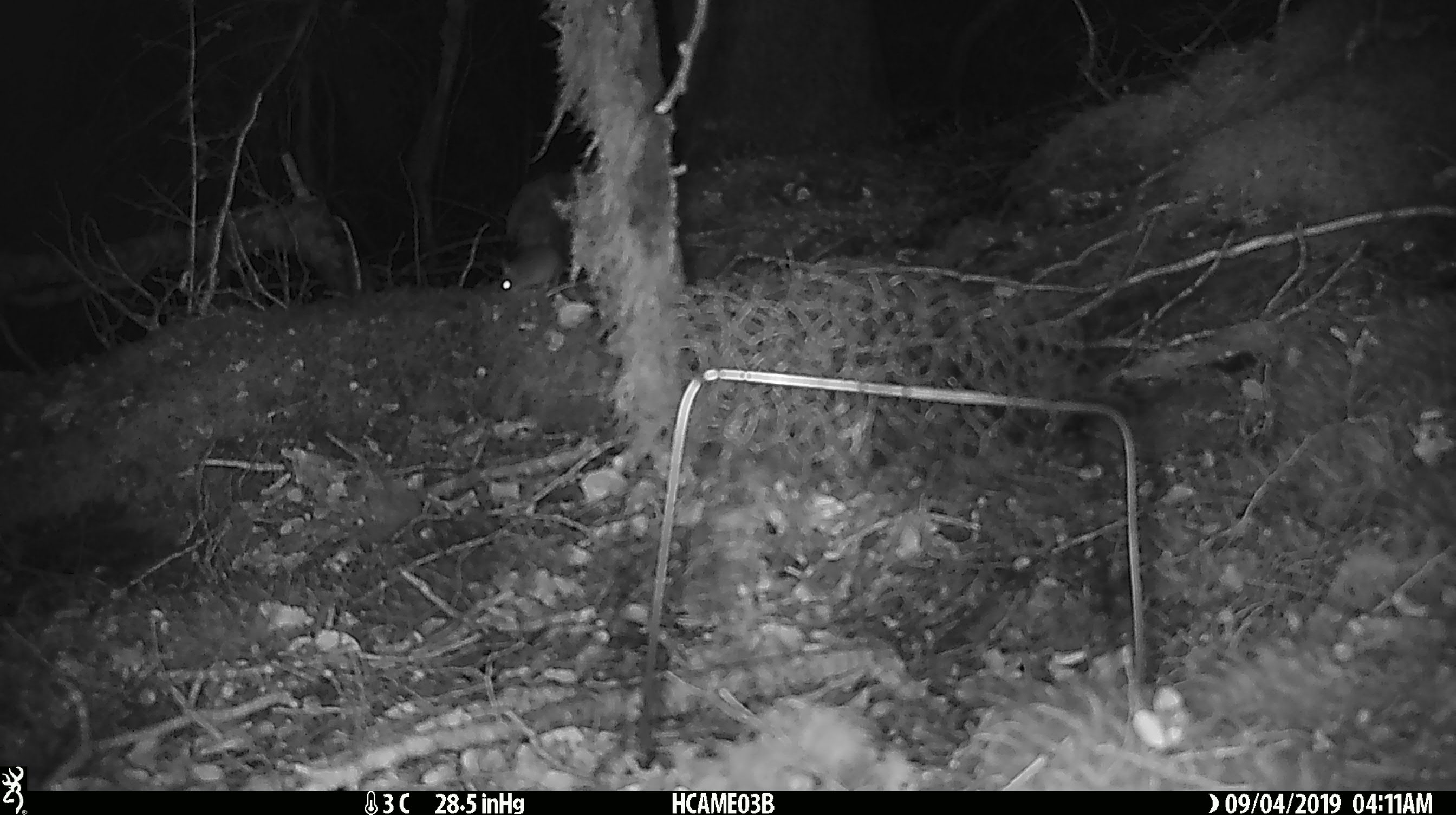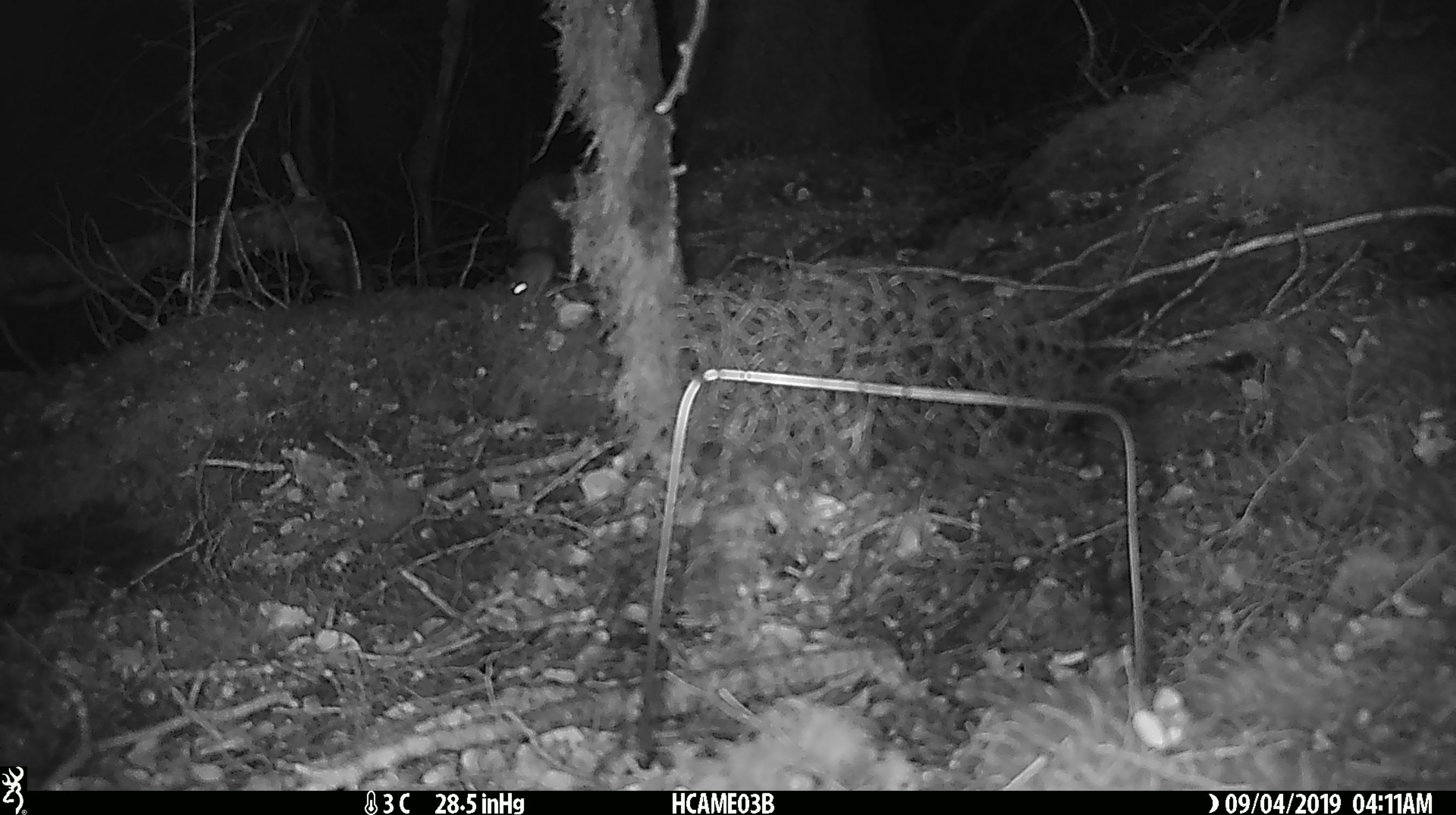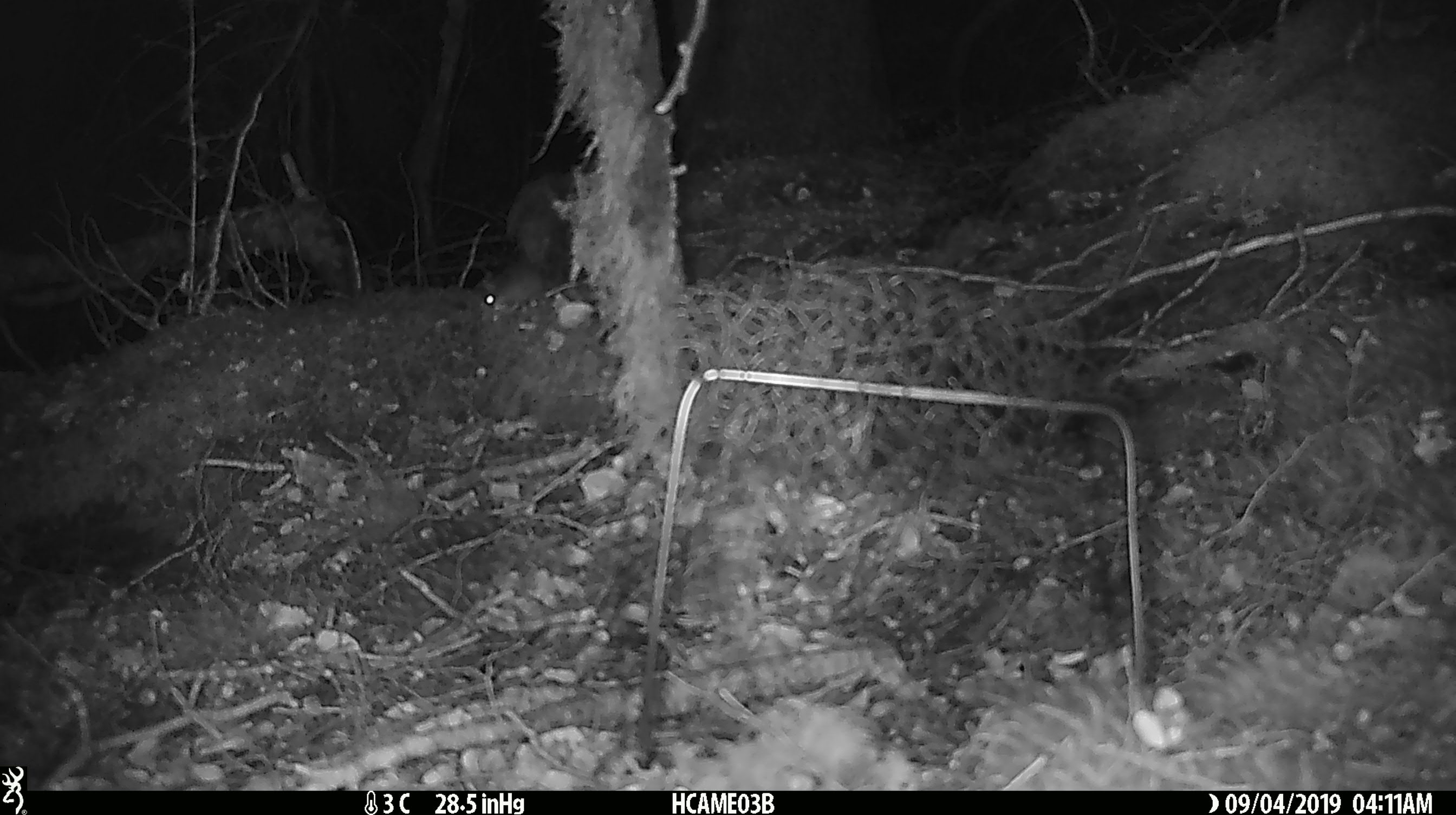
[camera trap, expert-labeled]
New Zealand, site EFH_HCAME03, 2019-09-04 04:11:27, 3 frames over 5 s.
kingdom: Animalia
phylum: Chordata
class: Mammalia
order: Rodentia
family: Muridae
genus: Mus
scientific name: Mus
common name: mouse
Mouse (Mus).